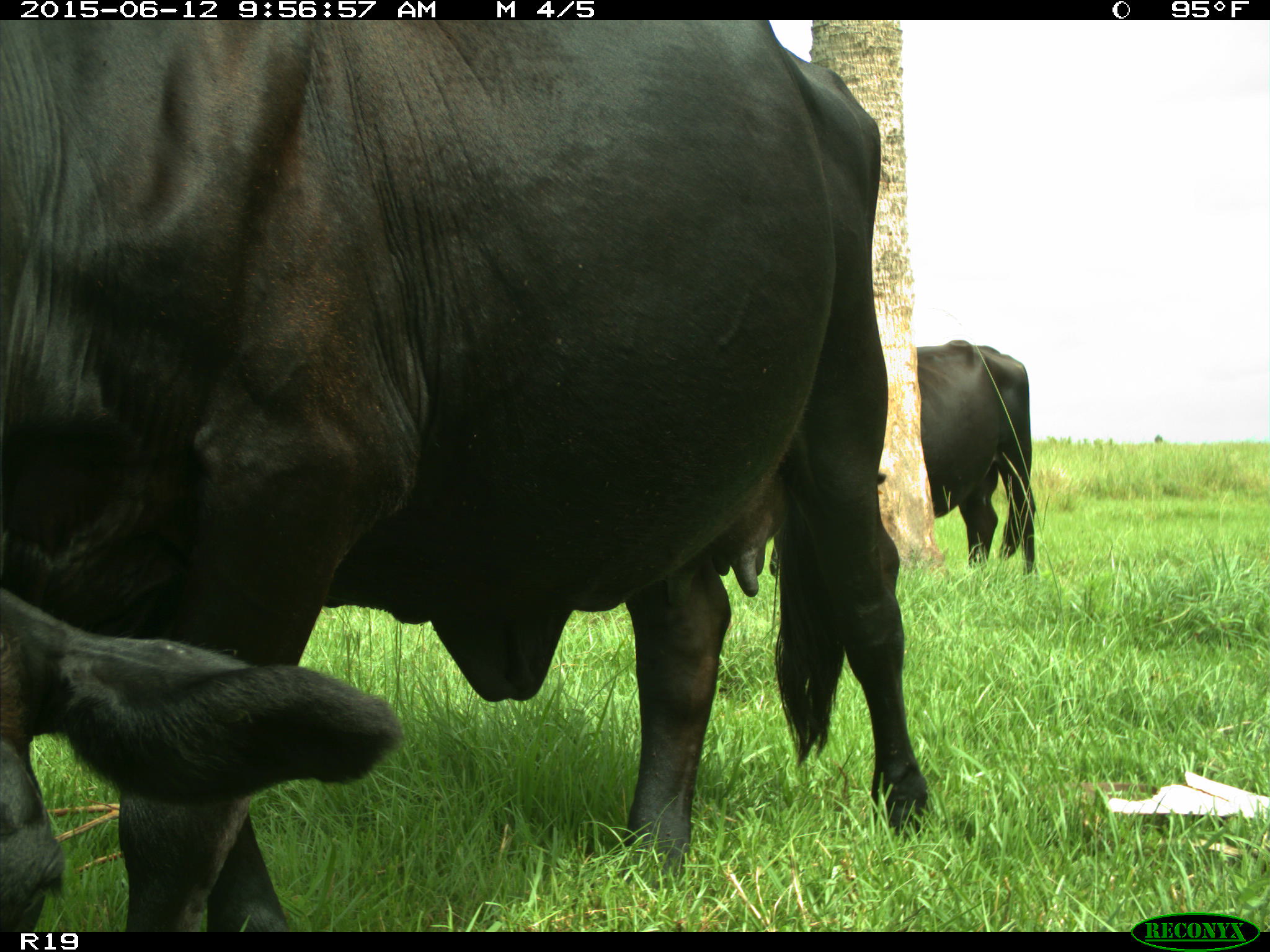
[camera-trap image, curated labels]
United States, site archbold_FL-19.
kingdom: Animalia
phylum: Chordata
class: Mammalia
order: Artiodactyla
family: Bovidae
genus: Bos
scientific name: Bos taurus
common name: domestic cow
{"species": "Bos taurus (domestic cow)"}